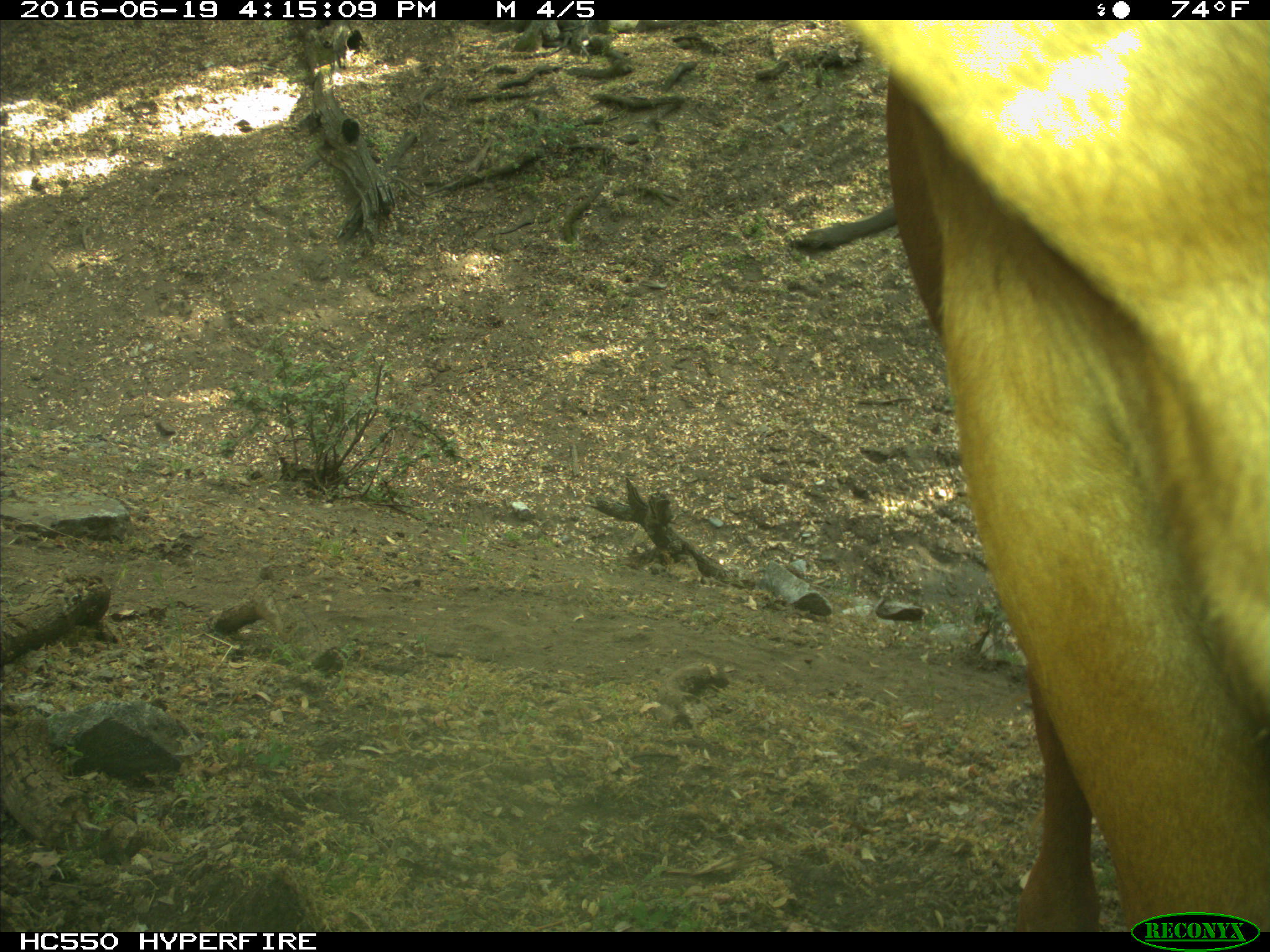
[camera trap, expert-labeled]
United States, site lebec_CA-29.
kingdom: Animalia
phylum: Chordata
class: Mammalia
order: Artiodactyla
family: Bovidae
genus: Bos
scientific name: Bos taurus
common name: domestic cow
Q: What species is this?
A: Bos taurus (domestic cow).